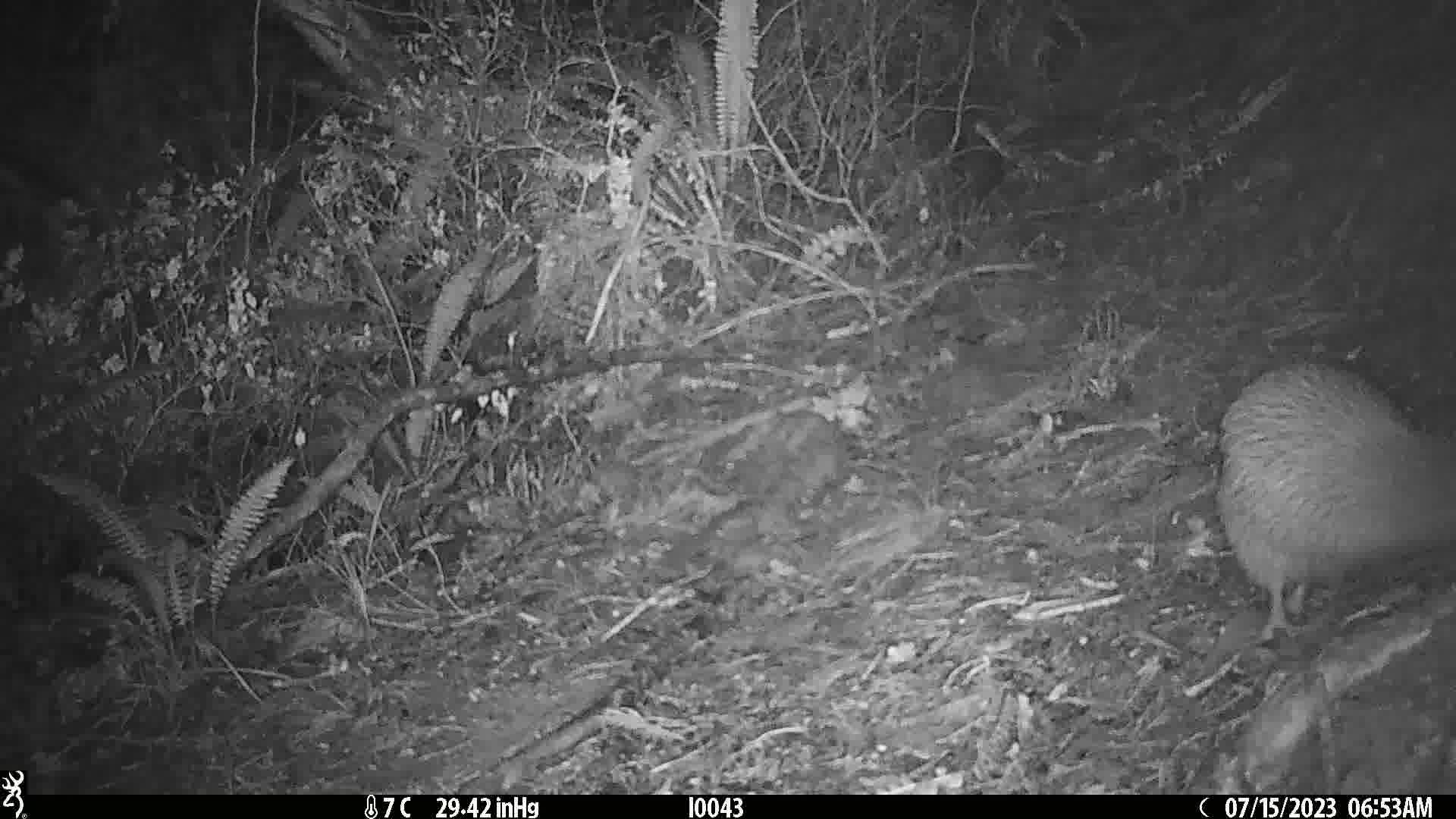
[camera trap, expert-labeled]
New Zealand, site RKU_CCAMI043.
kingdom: Animalia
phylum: Chordata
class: Aves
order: Apterygiformes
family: Apterygidae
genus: Apteryx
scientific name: Apteryx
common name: kiwi